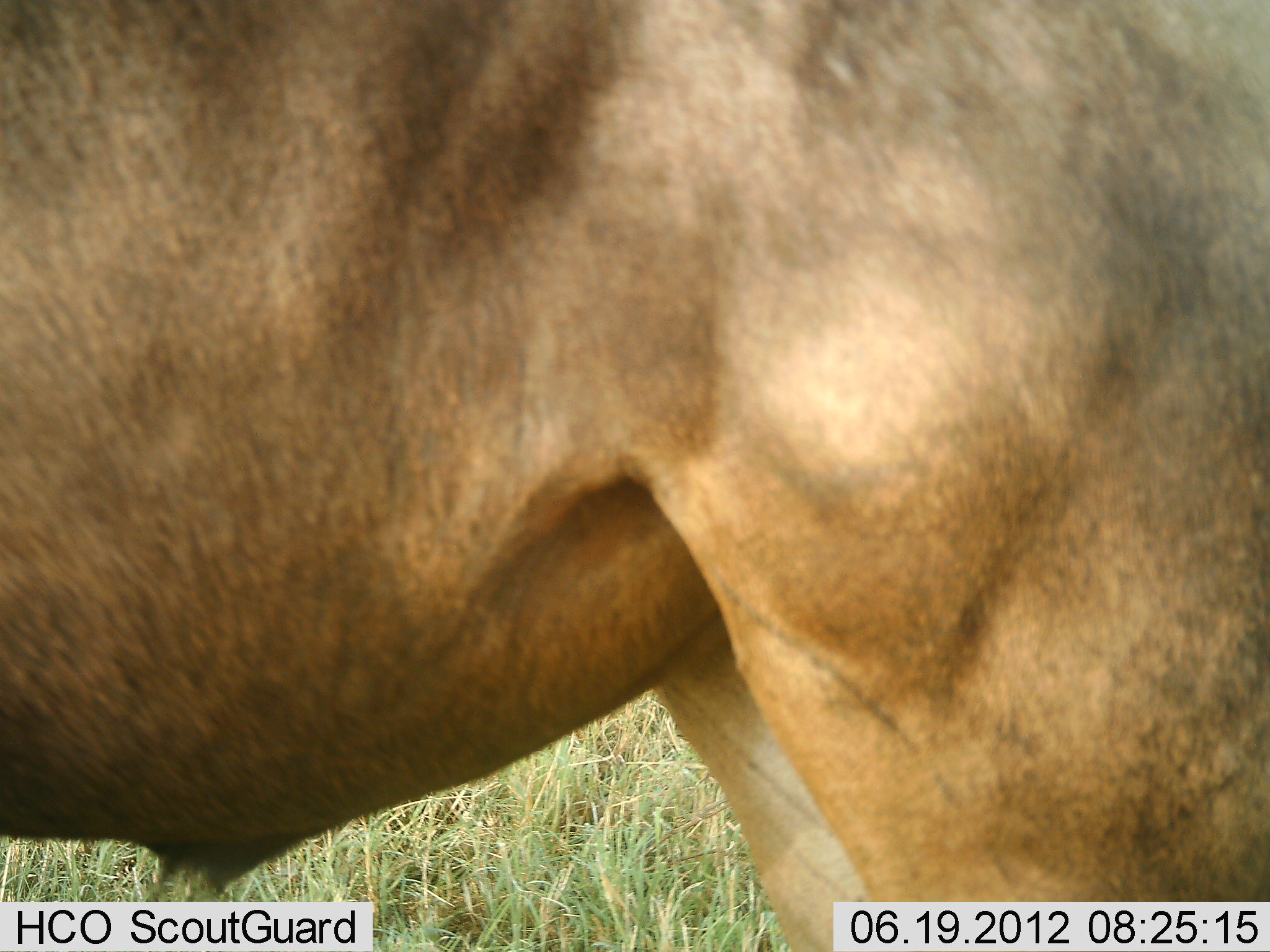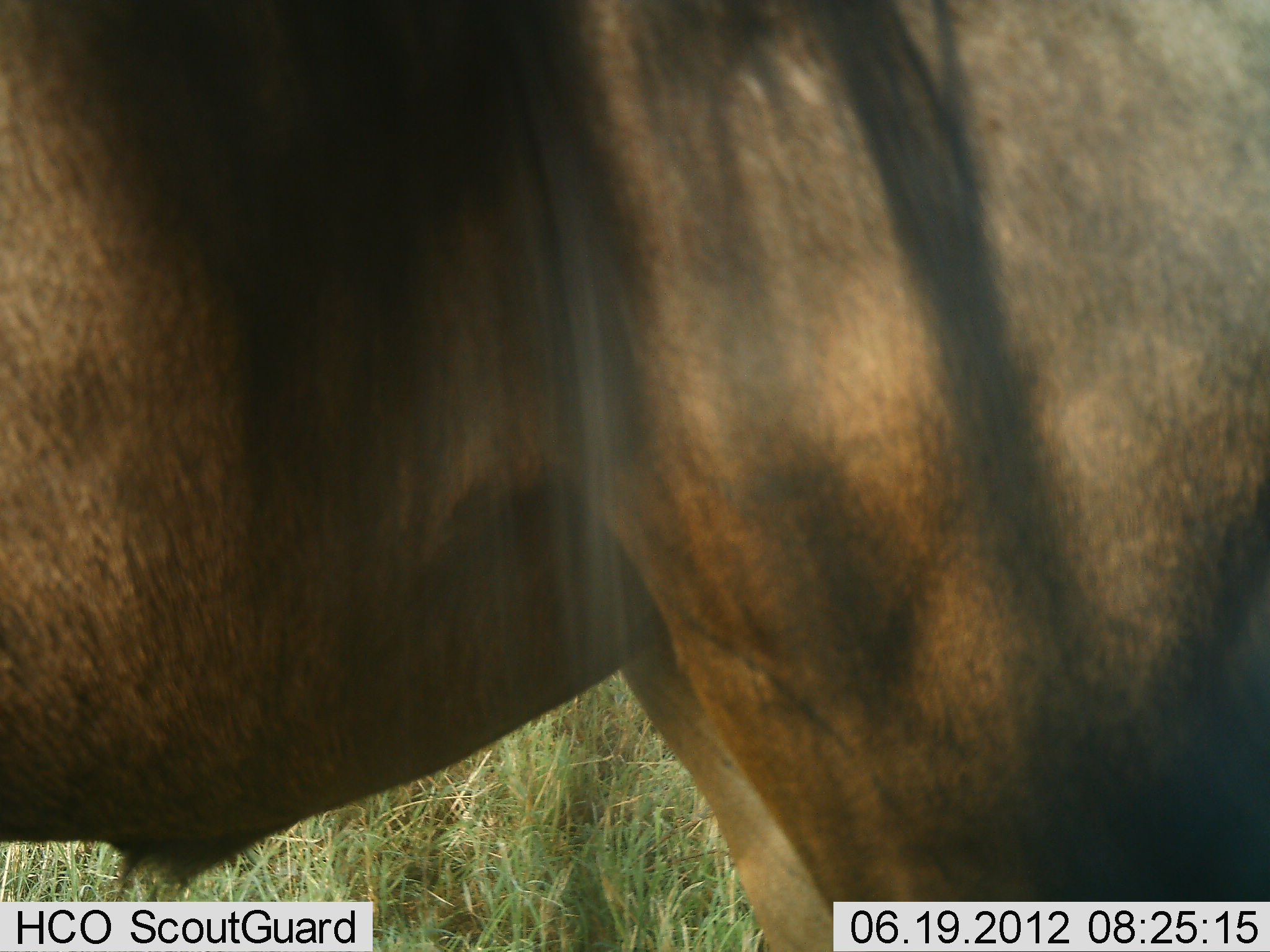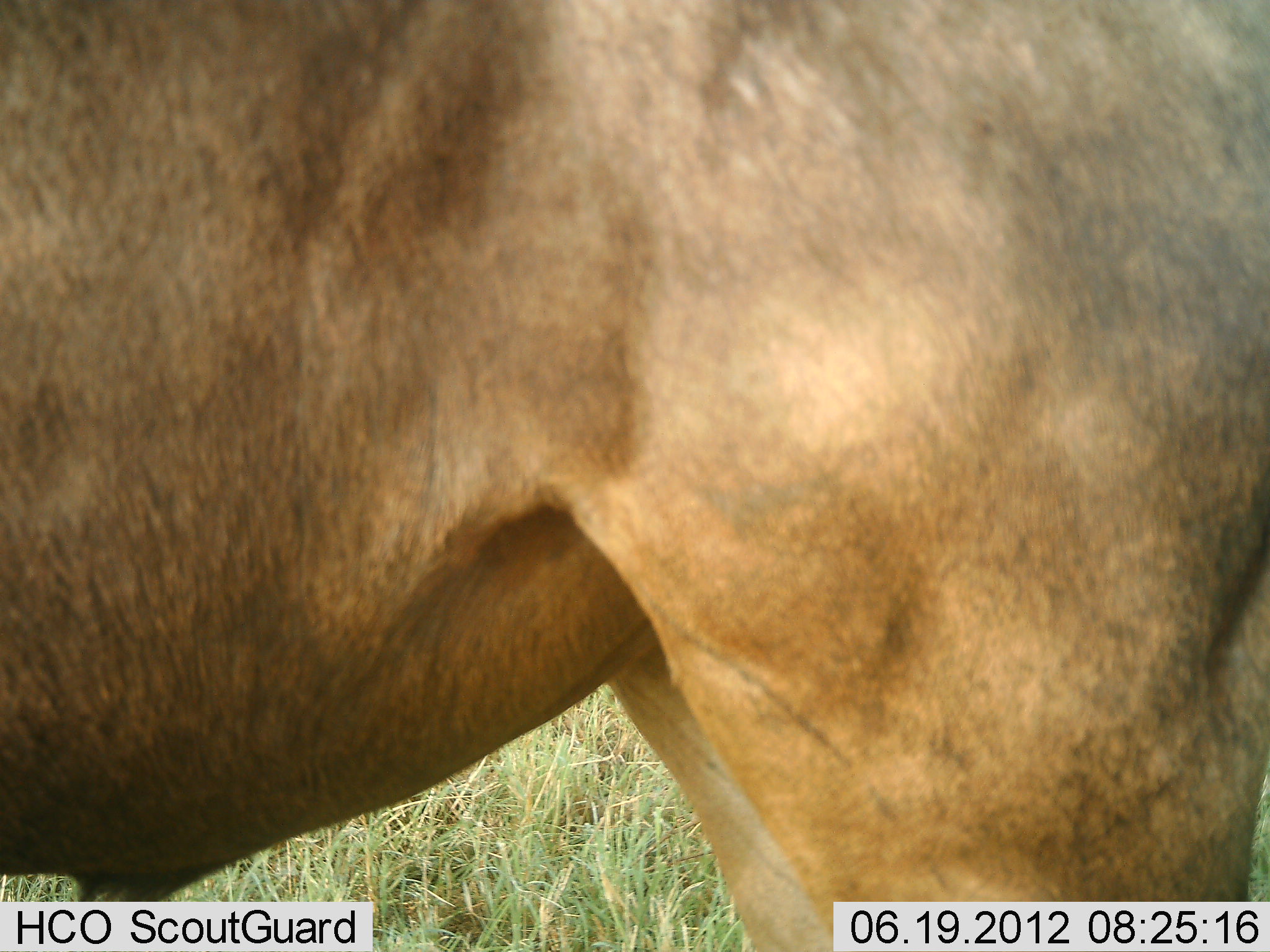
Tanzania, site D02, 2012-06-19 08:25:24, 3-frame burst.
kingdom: Animalia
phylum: Chordata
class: Mammalia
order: Artiodactyla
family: Bovidae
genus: Connochaetes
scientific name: Connochaetes taurinus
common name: blue wildebeest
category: wildebeest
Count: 1.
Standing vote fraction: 100%.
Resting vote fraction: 0%.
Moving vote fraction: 0%.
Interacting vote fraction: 0%.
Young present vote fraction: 0%.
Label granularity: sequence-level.